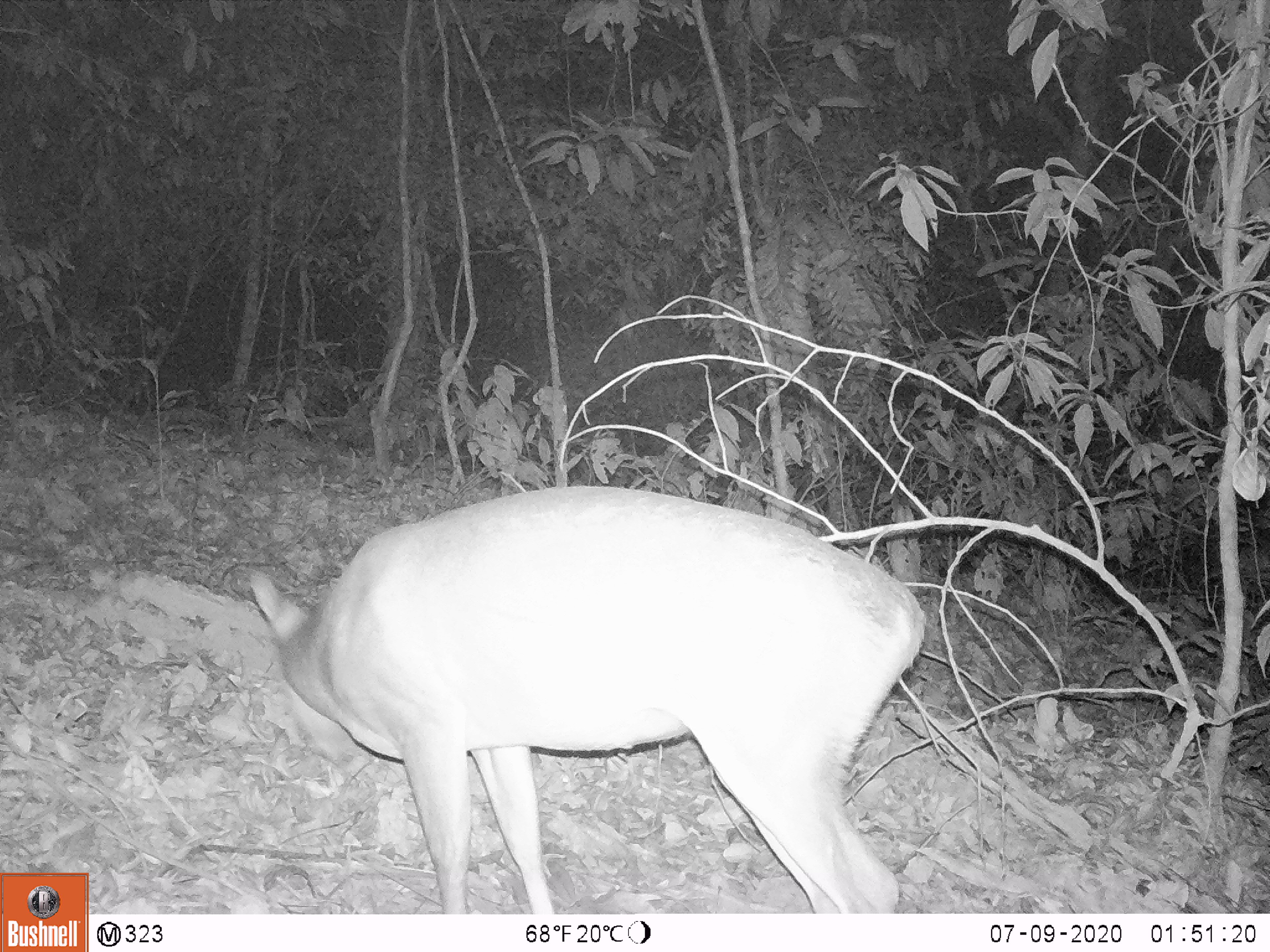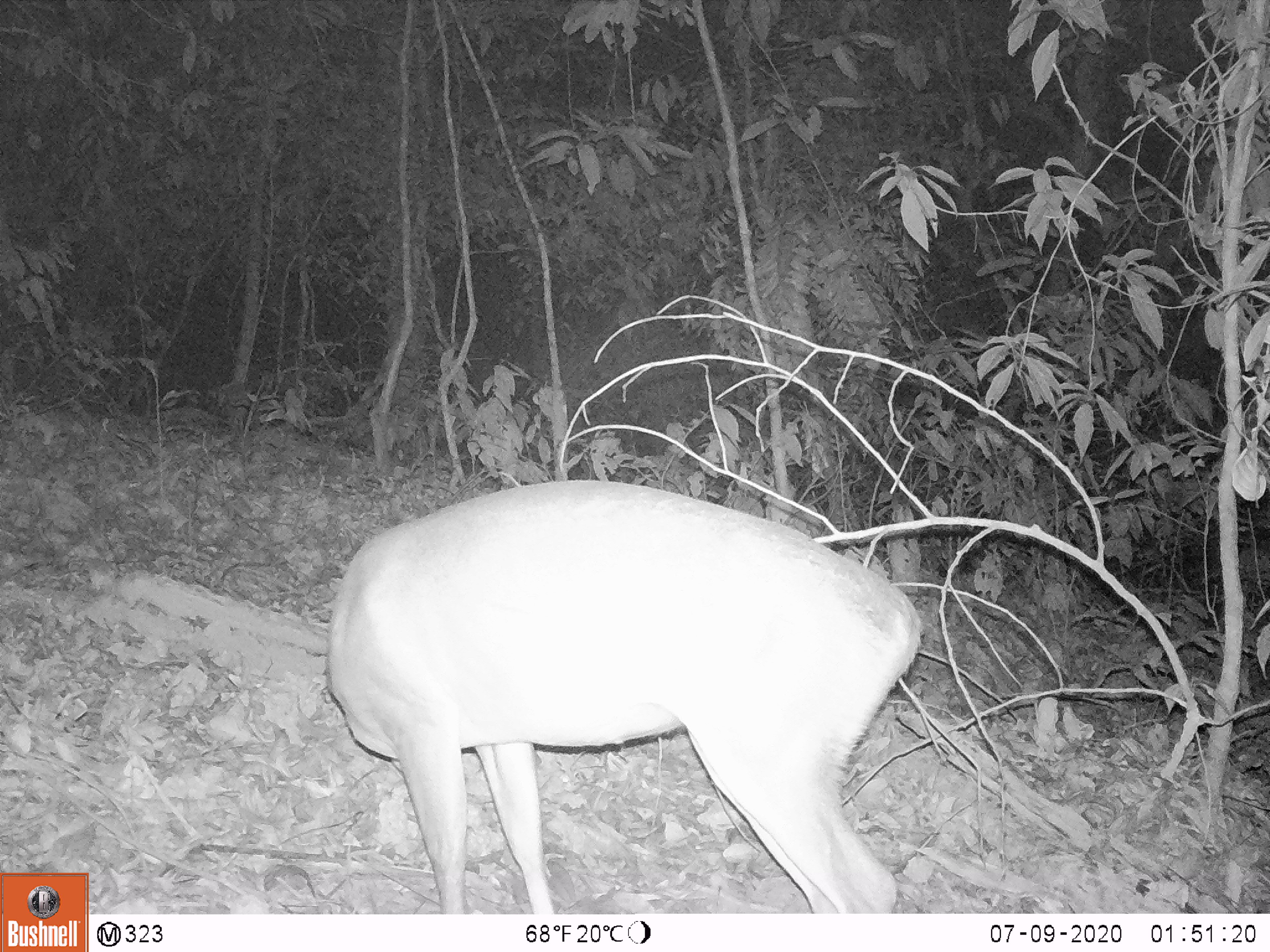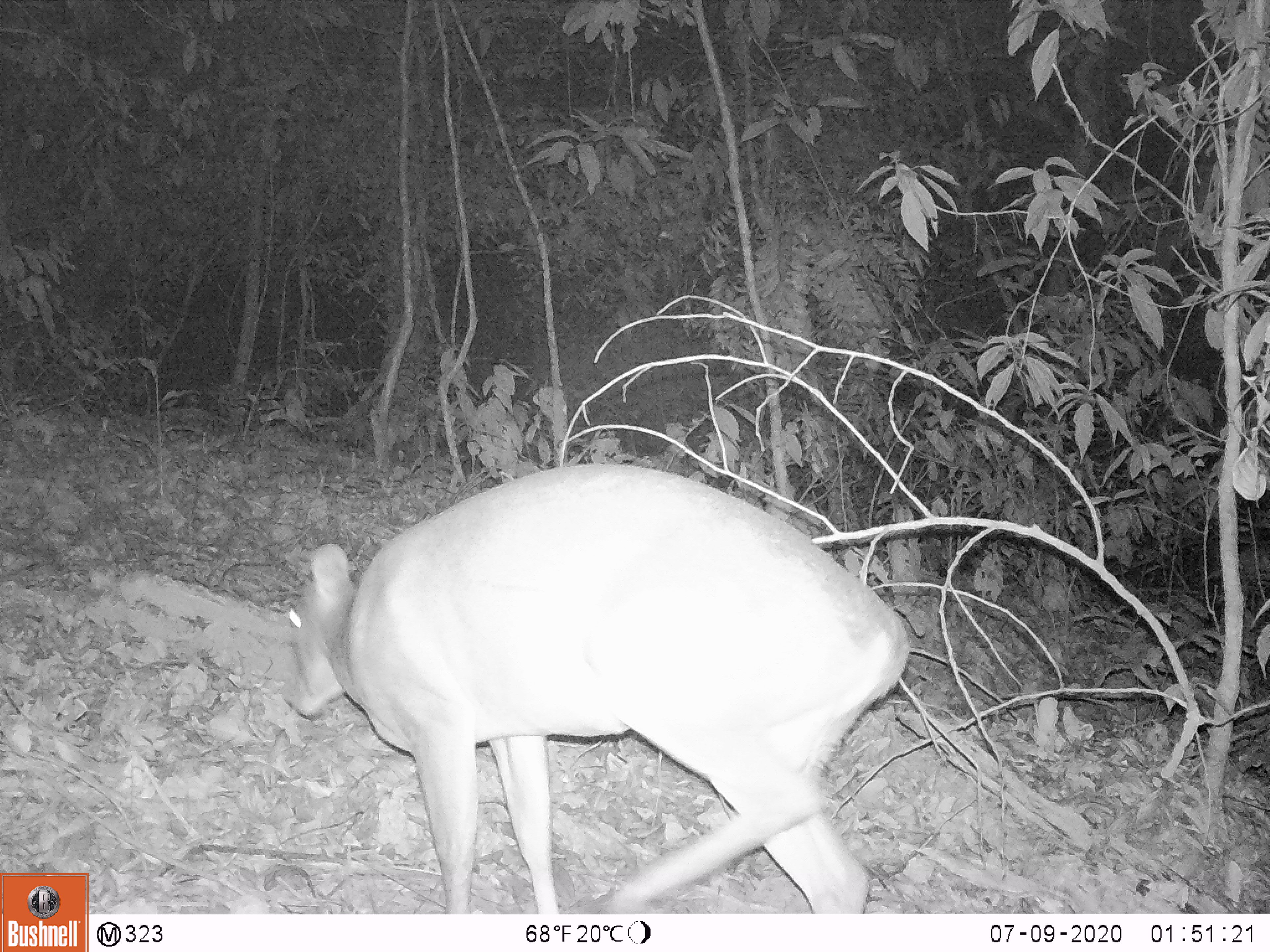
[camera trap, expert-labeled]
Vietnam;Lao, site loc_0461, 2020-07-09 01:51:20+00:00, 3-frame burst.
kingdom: Animalia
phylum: Chordata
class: Mammalia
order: Artiodactyla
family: Cervidae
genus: Muntiacus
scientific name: Muntiacus vuquangensis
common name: large-antlered muntjac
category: large antlered muntjac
Large antlered muntjac (large-antlered muntjac) (Muntiacus vuquangensis). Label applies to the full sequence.